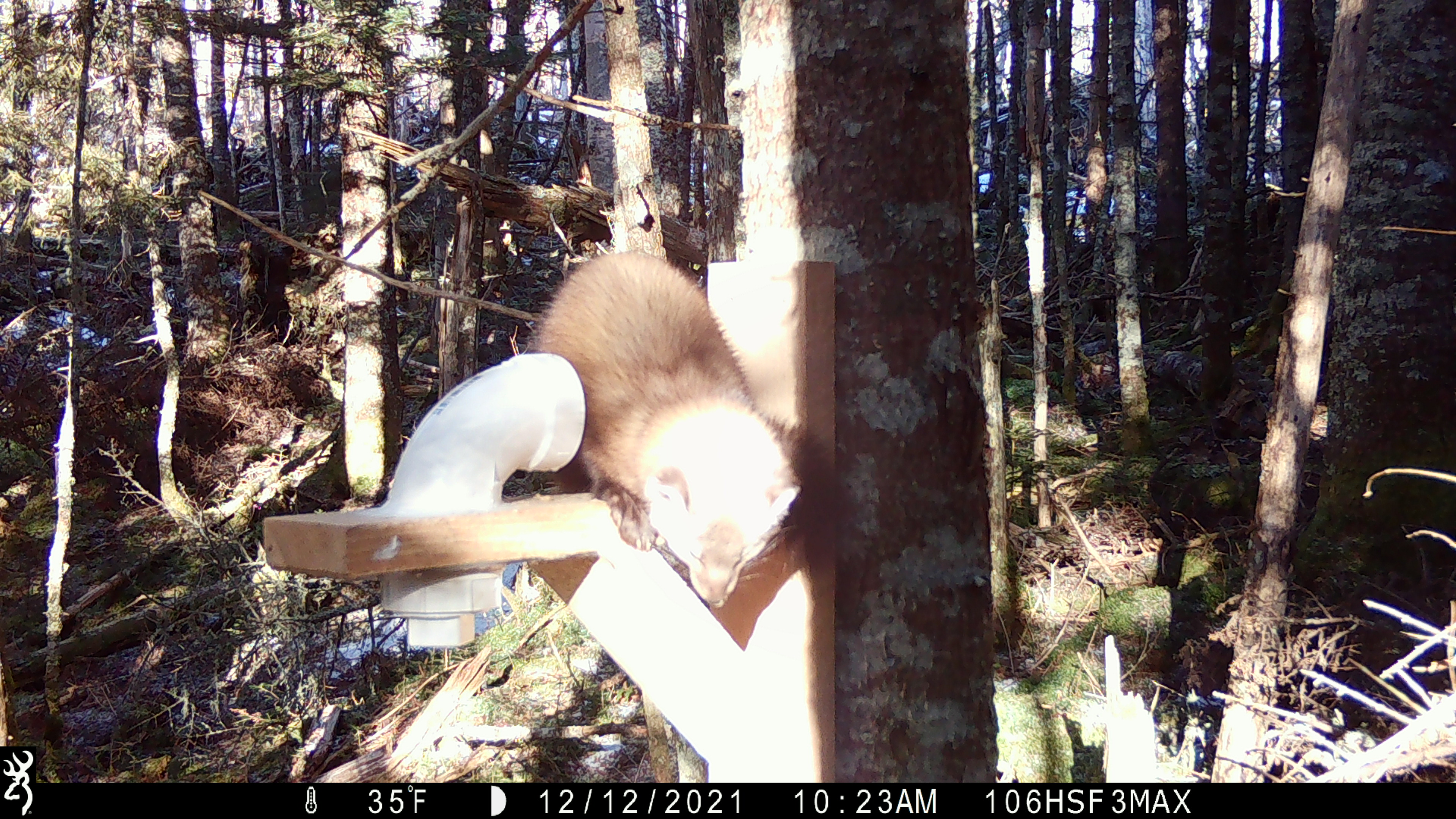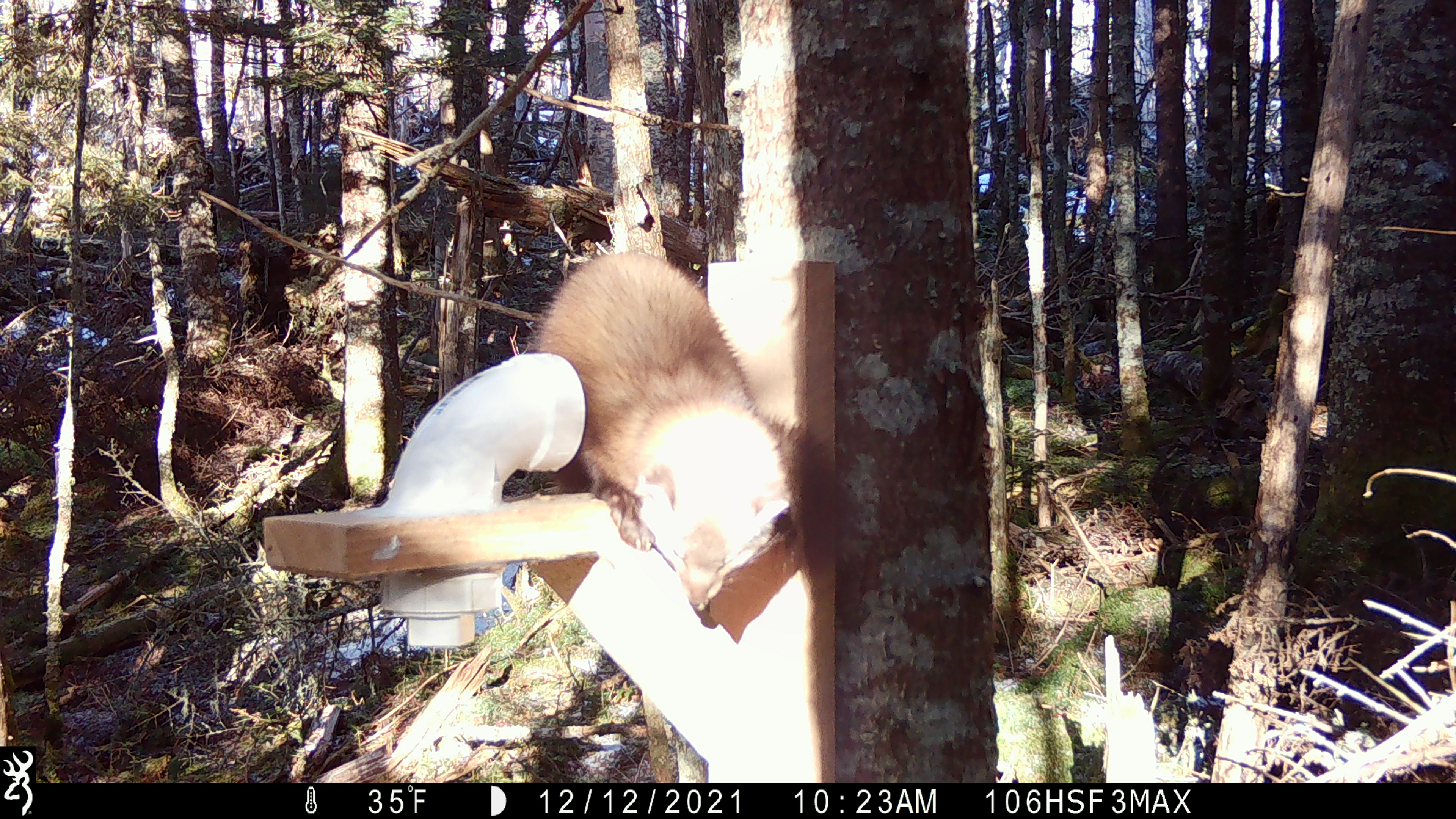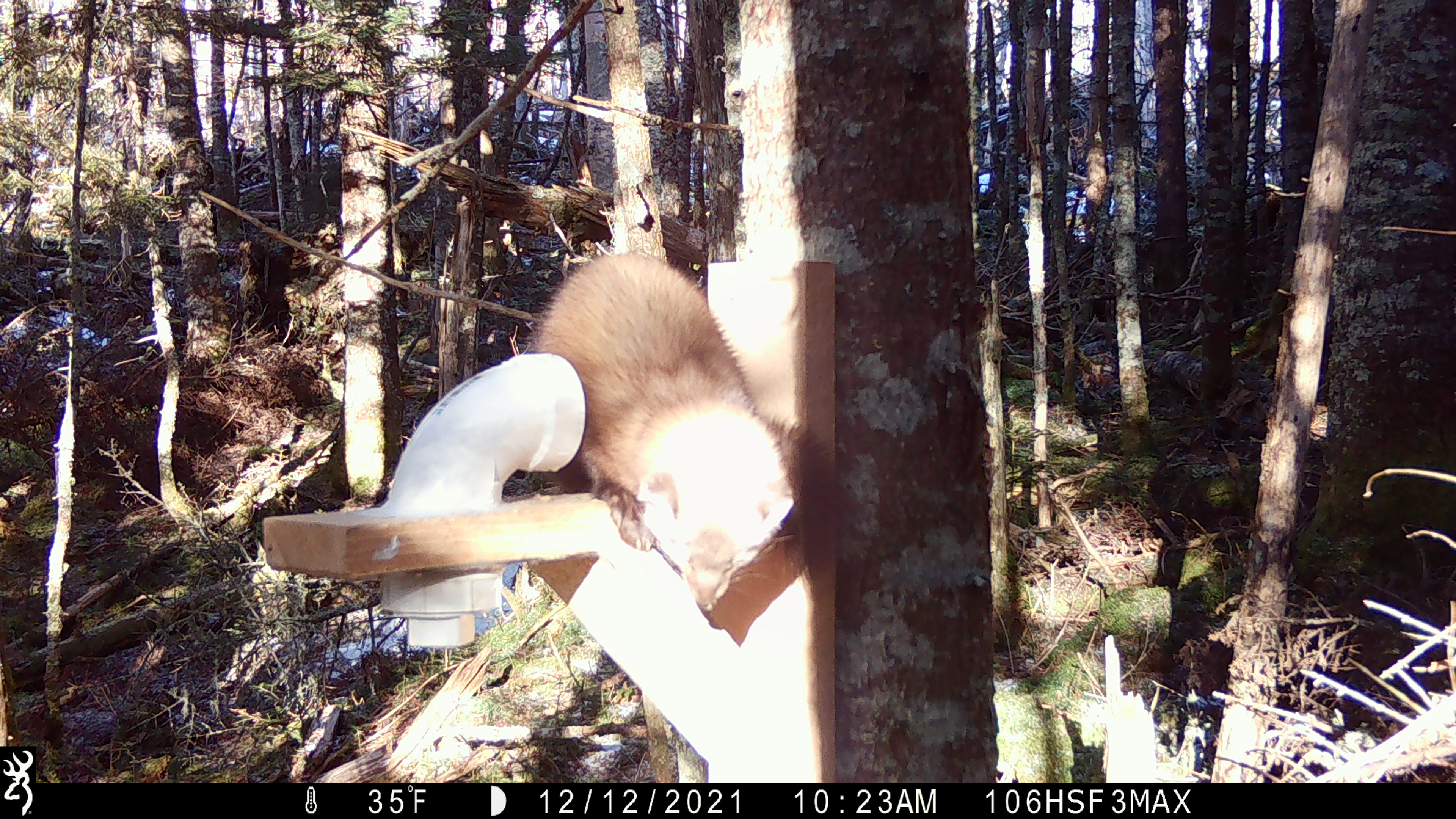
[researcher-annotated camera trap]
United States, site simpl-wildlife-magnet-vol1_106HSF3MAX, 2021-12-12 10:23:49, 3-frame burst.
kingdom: Animalia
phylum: Chordata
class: Mammalia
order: Carnivora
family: Mustelidae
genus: Martes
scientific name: Martes americana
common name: american marten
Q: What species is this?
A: American marten (Martes americana).